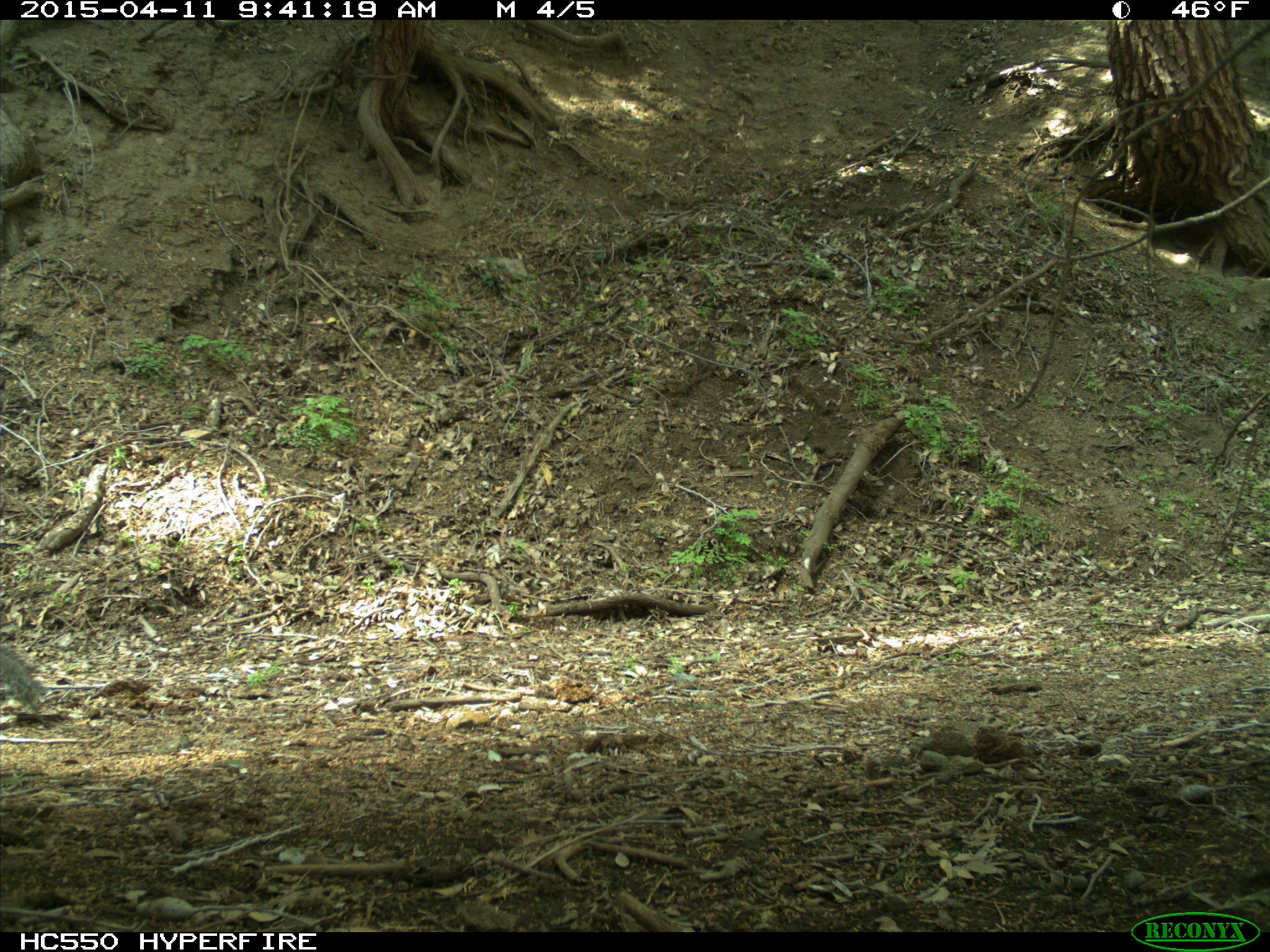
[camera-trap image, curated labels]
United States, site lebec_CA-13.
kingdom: Animalia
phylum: Chordata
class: Mammalia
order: Rodentia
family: Sciuridae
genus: Sciurus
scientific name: Sciurus carolinensis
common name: eastern gray squirrel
Sciurus carolinensis (eastern gray squirrel).